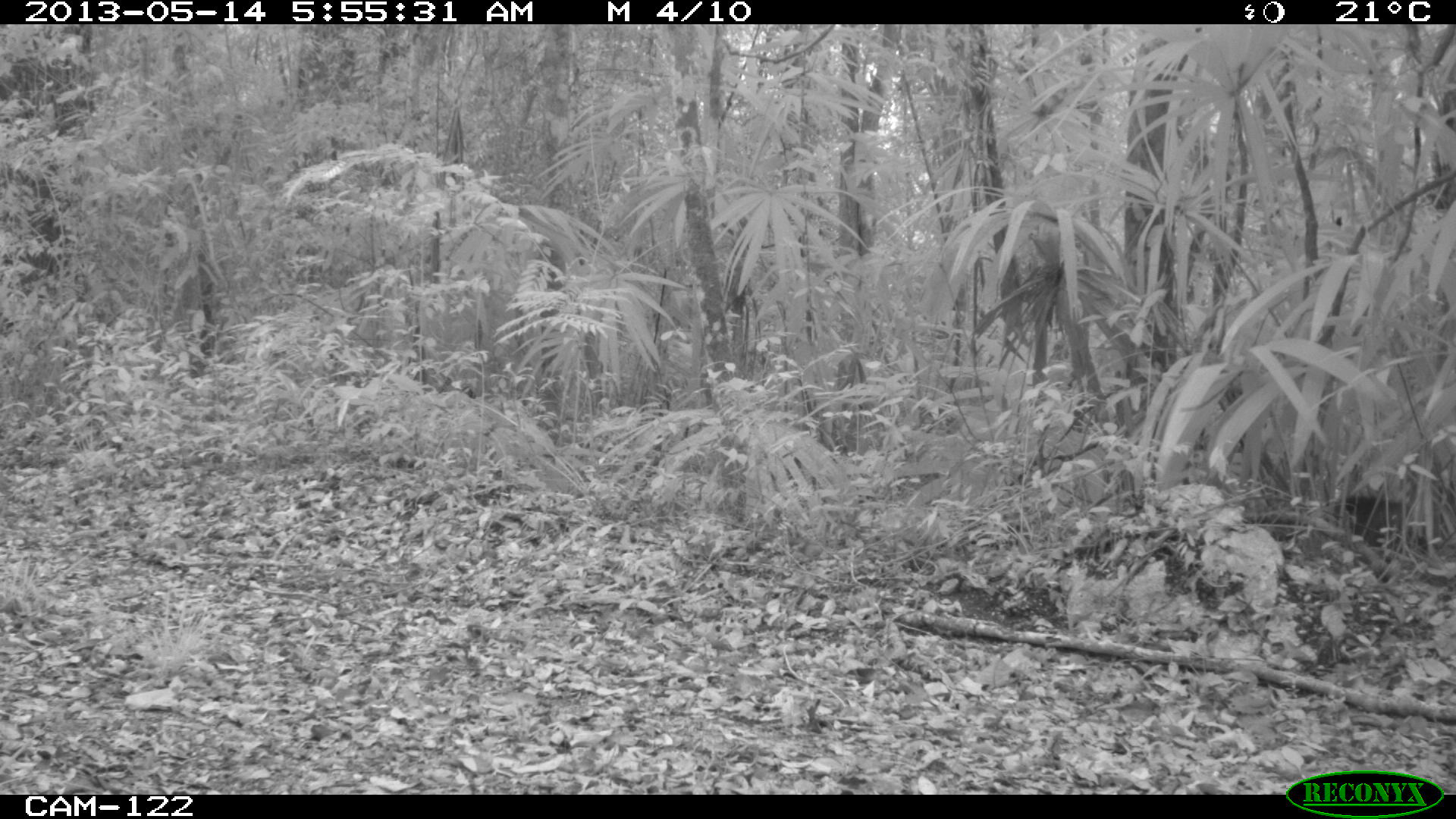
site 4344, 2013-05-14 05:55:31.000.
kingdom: Animalia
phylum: Chordata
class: Mammalia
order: Artiodactyla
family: Tayassuidae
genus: Pecari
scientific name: Pecari tajacu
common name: collared peccary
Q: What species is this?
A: Pecari tajacu (collared peccary).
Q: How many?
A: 2.